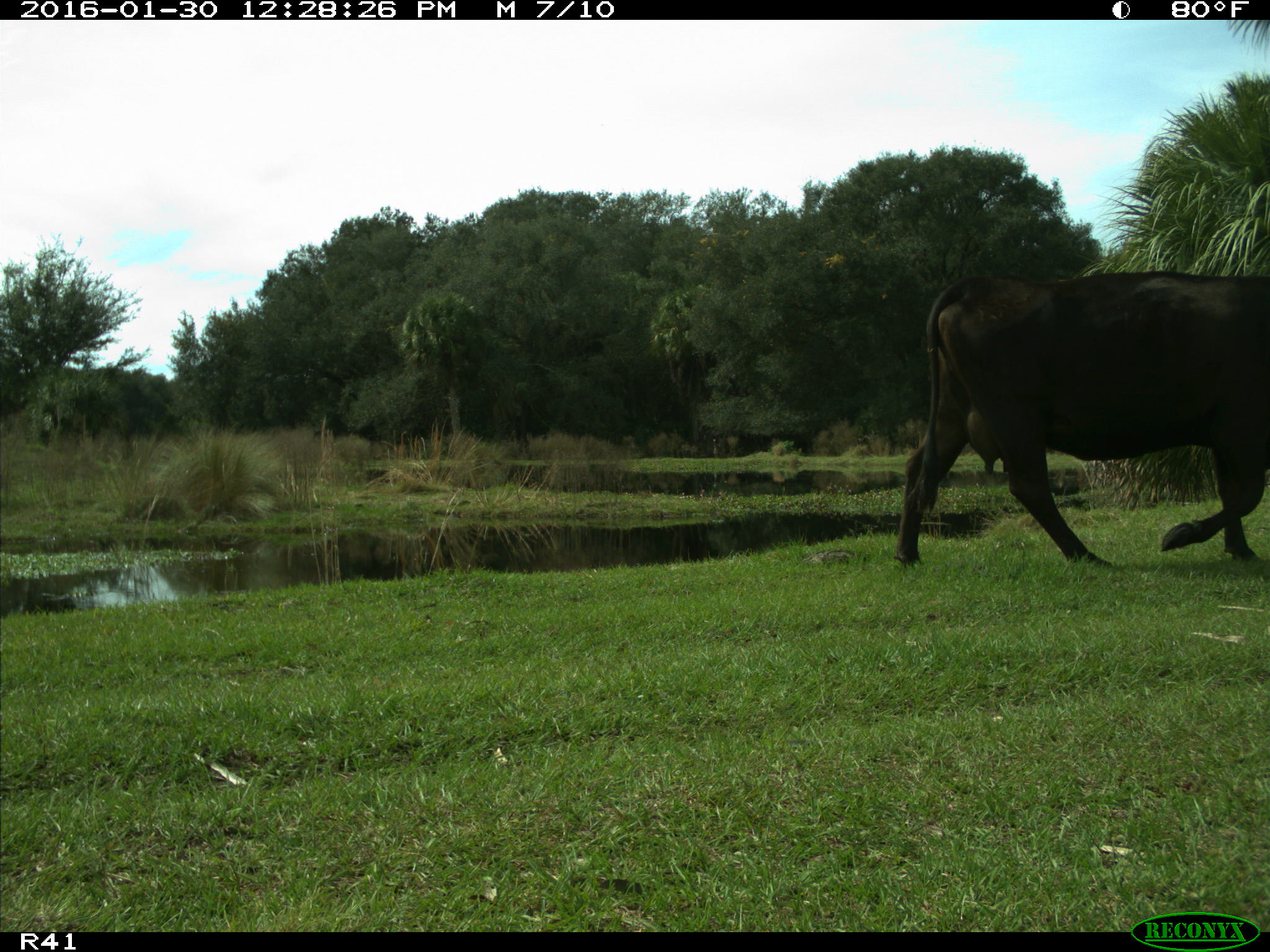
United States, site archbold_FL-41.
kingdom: Animalia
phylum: Chordata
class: Mammalia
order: Artiodactyla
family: Bovidae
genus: Bos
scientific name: Bos taurus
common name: domestic cow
Bos taurus (domestic cow).